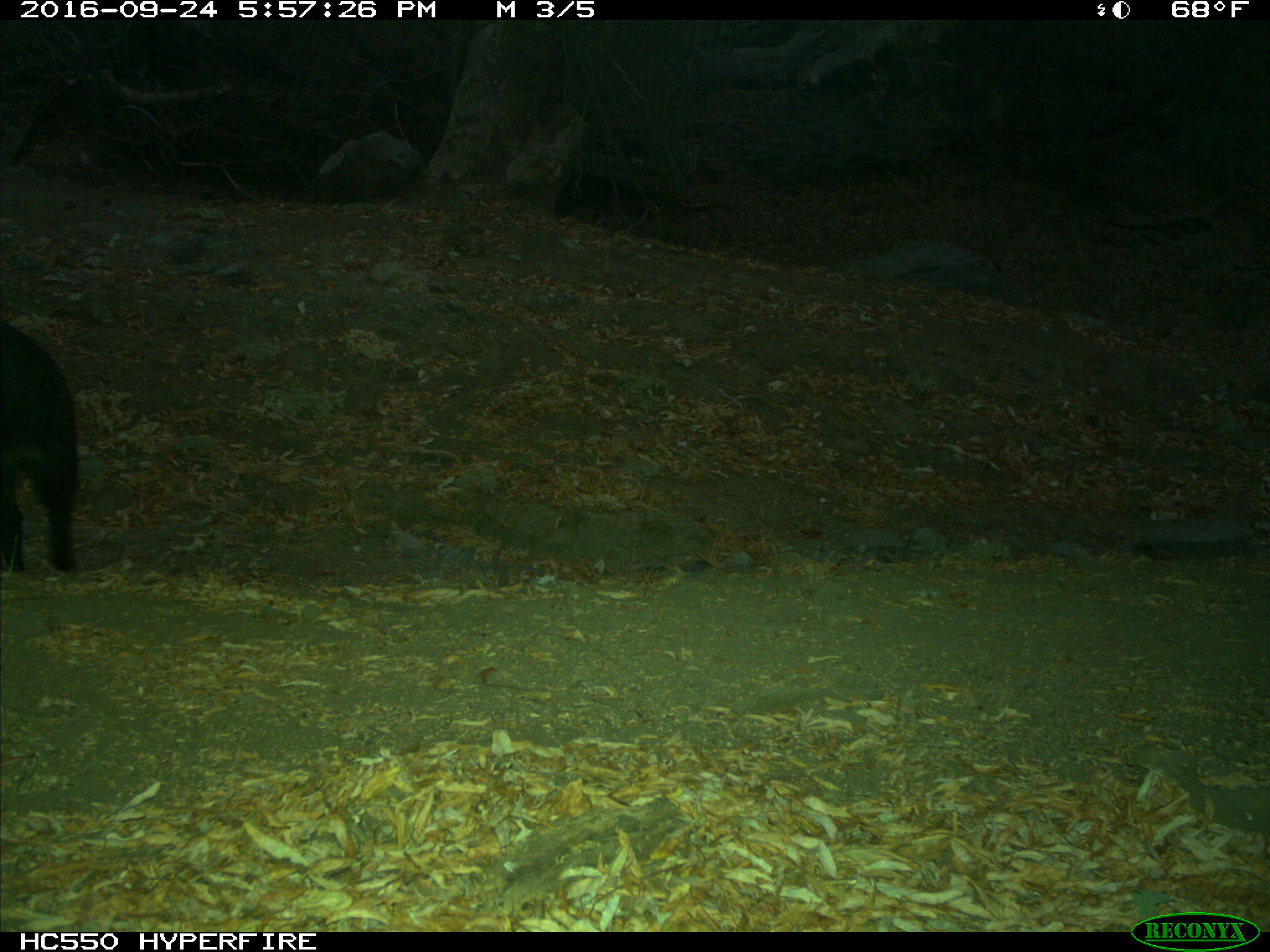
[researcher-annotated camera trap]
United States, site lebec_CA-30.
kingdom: Animalia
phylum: Chordata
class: Mammalia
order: Artiodactyla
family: Suidae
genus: Sus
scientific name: Sus scrofa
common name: wild boar